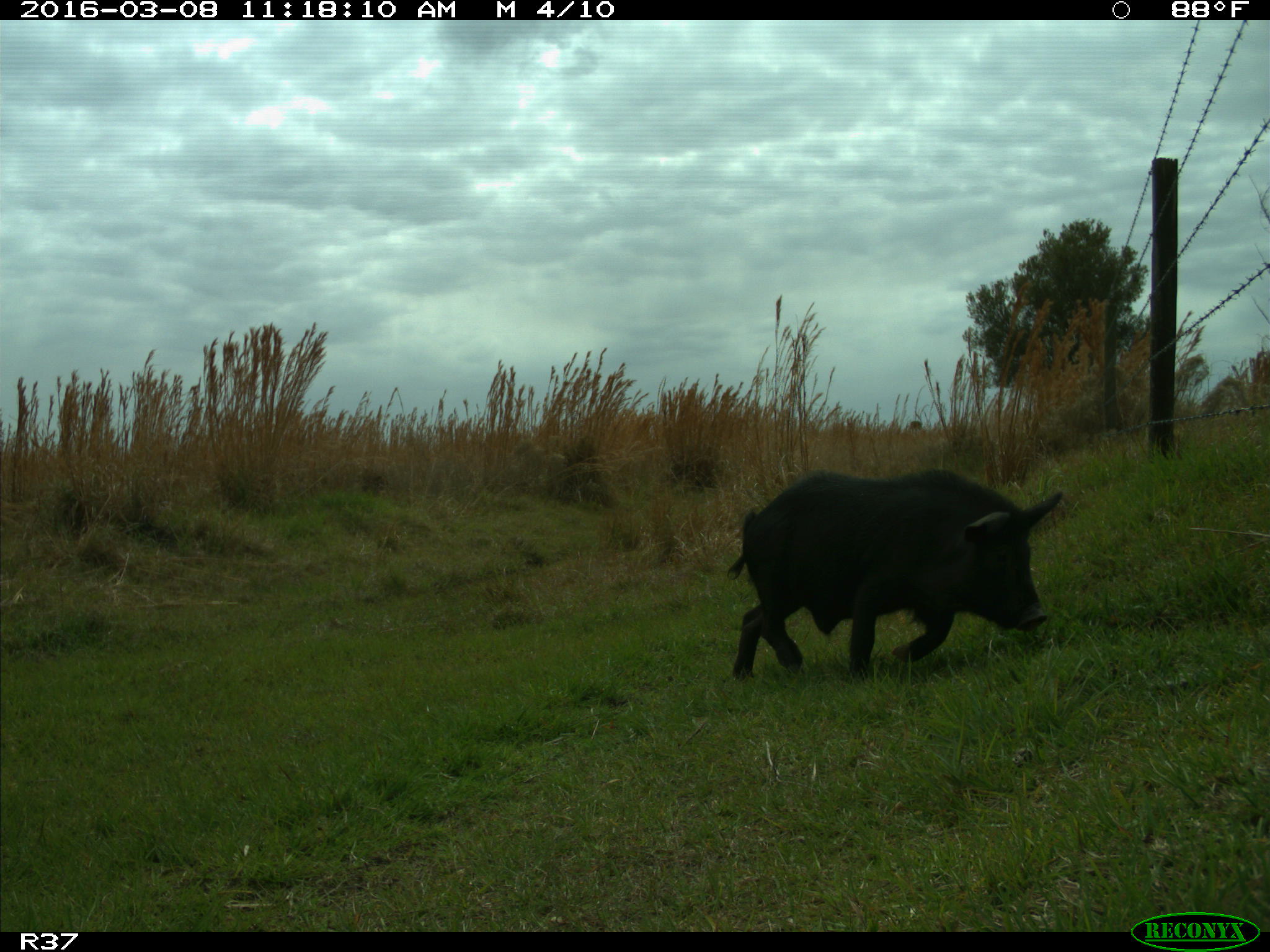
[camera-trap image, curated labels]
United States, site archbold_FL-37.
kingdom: Animalia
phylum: Chordata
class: Mammalia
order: Artiodactyla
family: Suidae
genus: Sus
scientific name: Sus scrofa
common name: wild boar